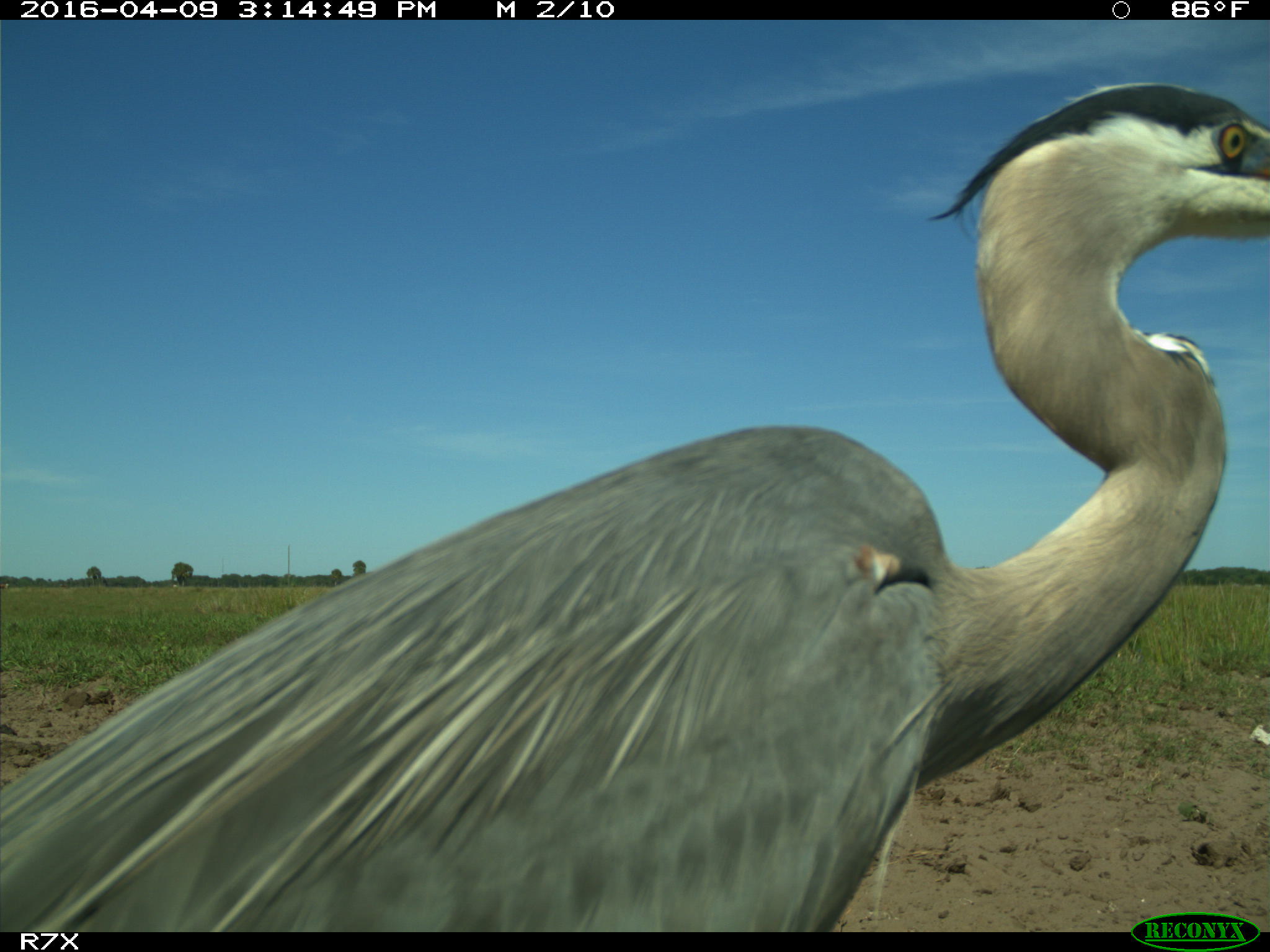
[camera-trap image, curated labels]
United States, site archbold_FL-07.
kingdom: Animalia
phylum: Chordata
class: Aves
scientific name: Aves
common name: birds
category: unidentified bird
Unidentified bird (birds) (Aves).